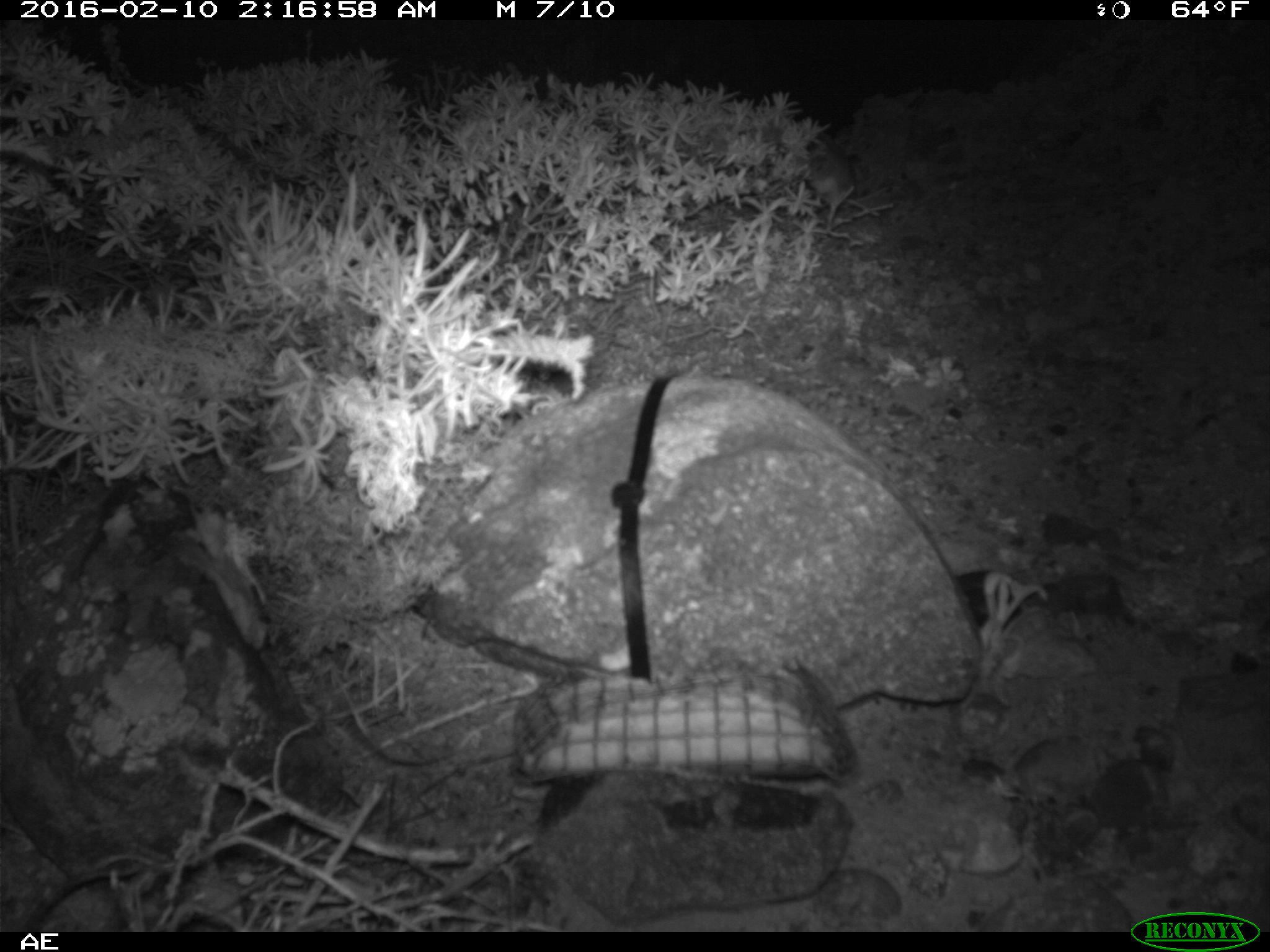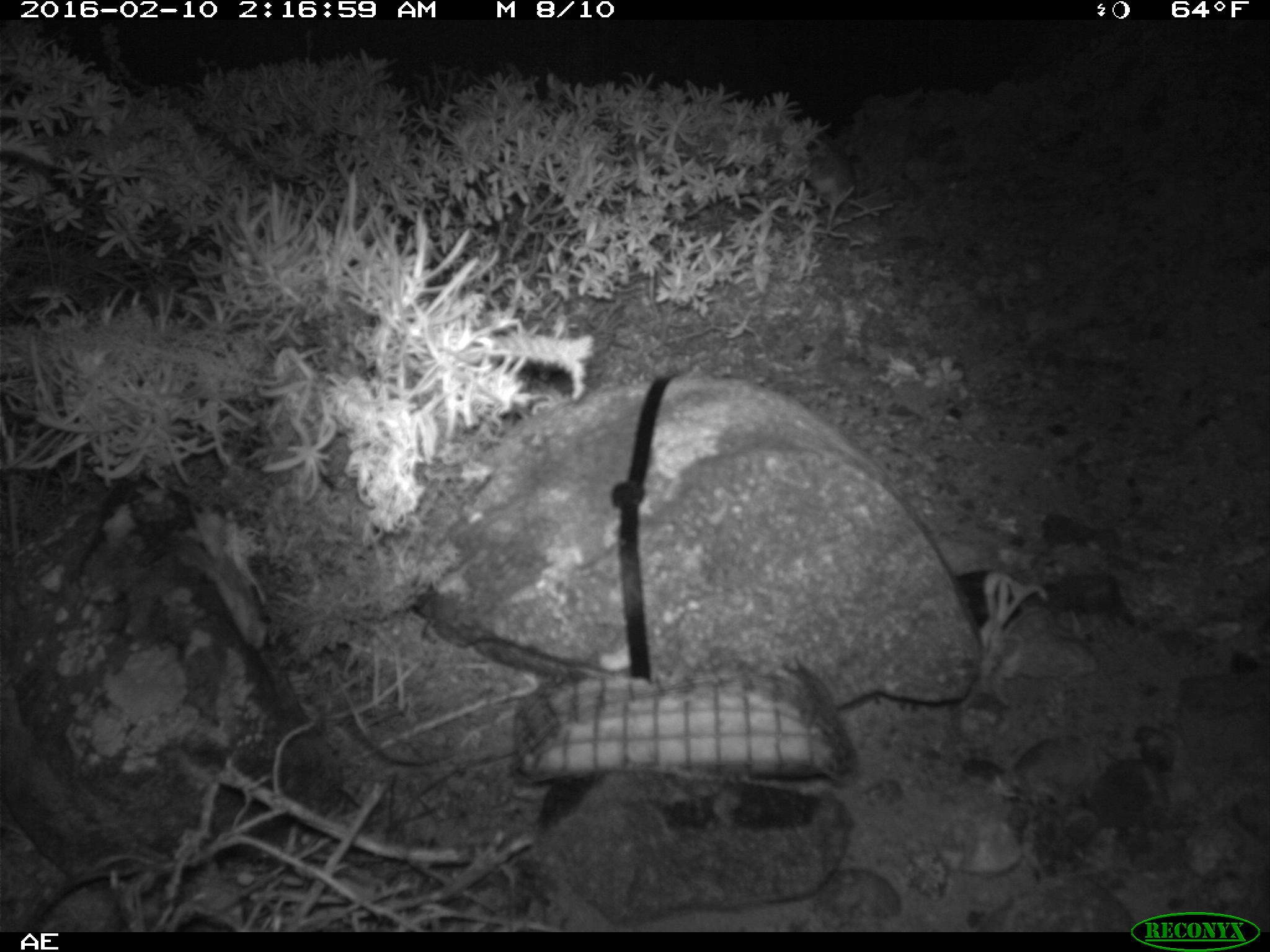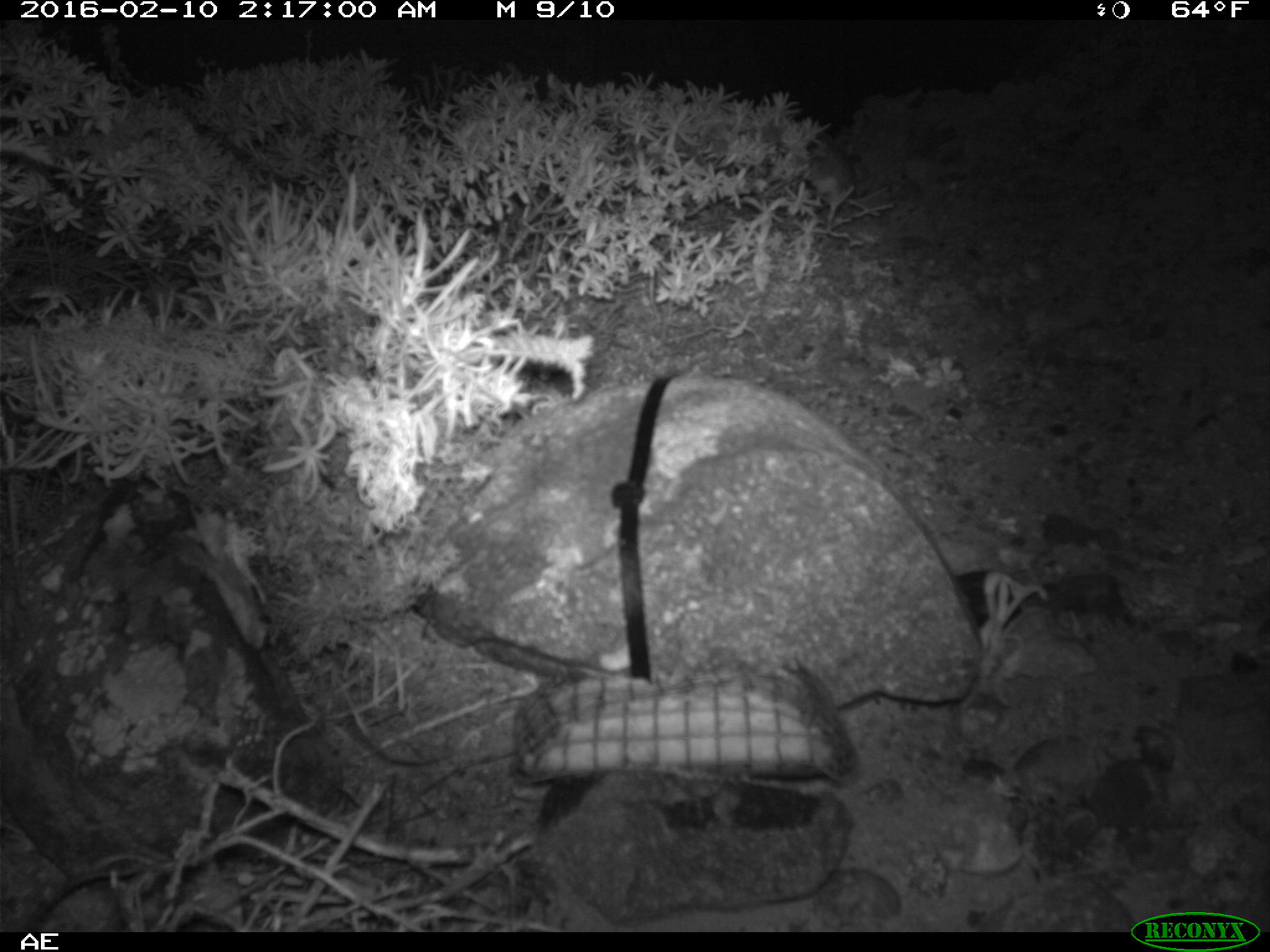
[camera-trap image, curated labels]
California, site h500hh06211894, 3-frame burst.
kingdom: Animalia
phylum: Chordata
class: Mammalia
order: Rodentia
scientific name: Rodentia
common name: rodent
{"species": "rodent (Rodentia)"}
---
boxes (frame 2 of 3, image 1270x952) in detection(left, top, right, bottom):
rodent: detection(801, 141, 857, 206)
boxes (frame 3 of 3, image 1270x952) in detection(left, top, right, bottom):
rodent: detection(802, 129, 853, 233)